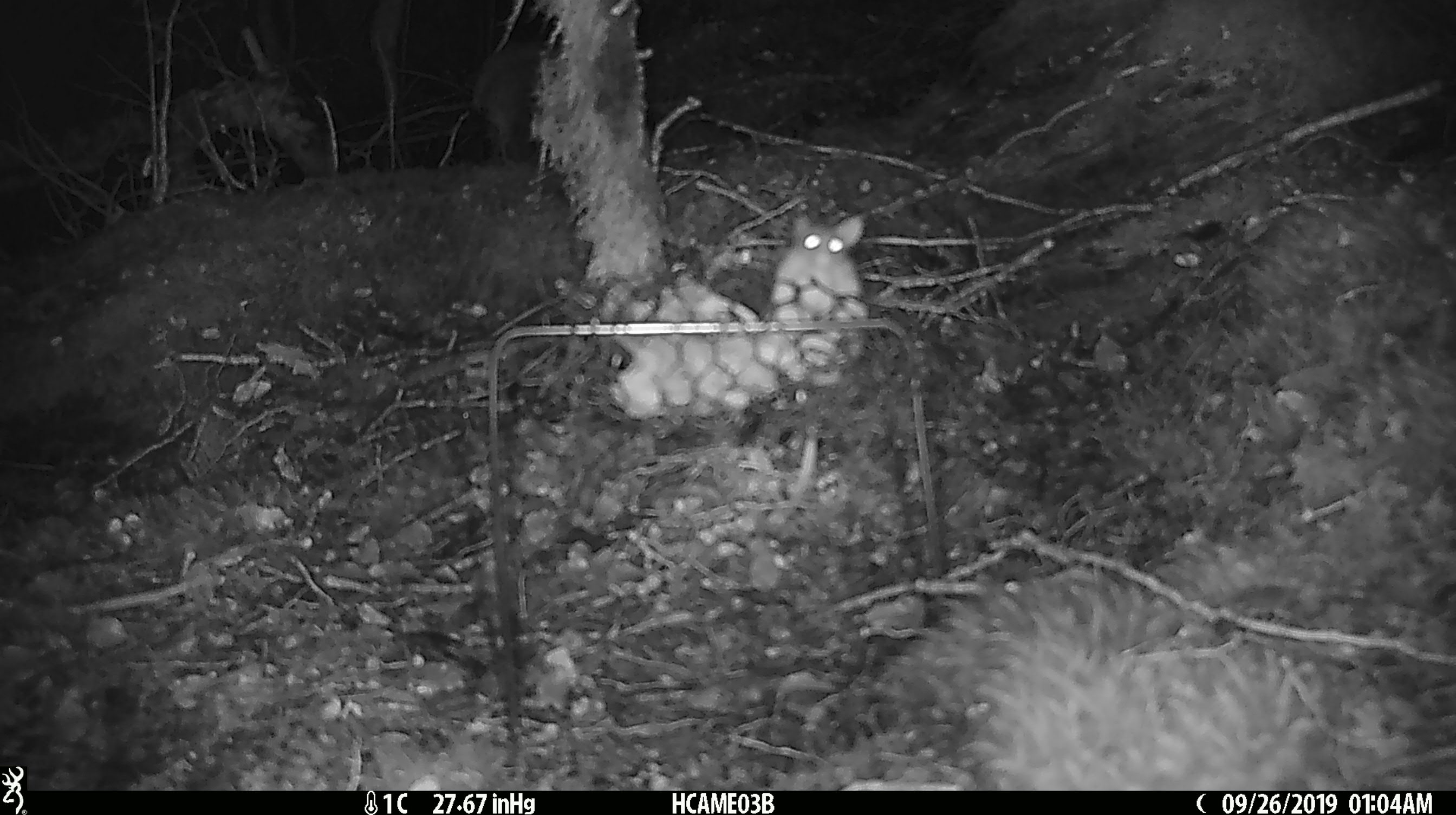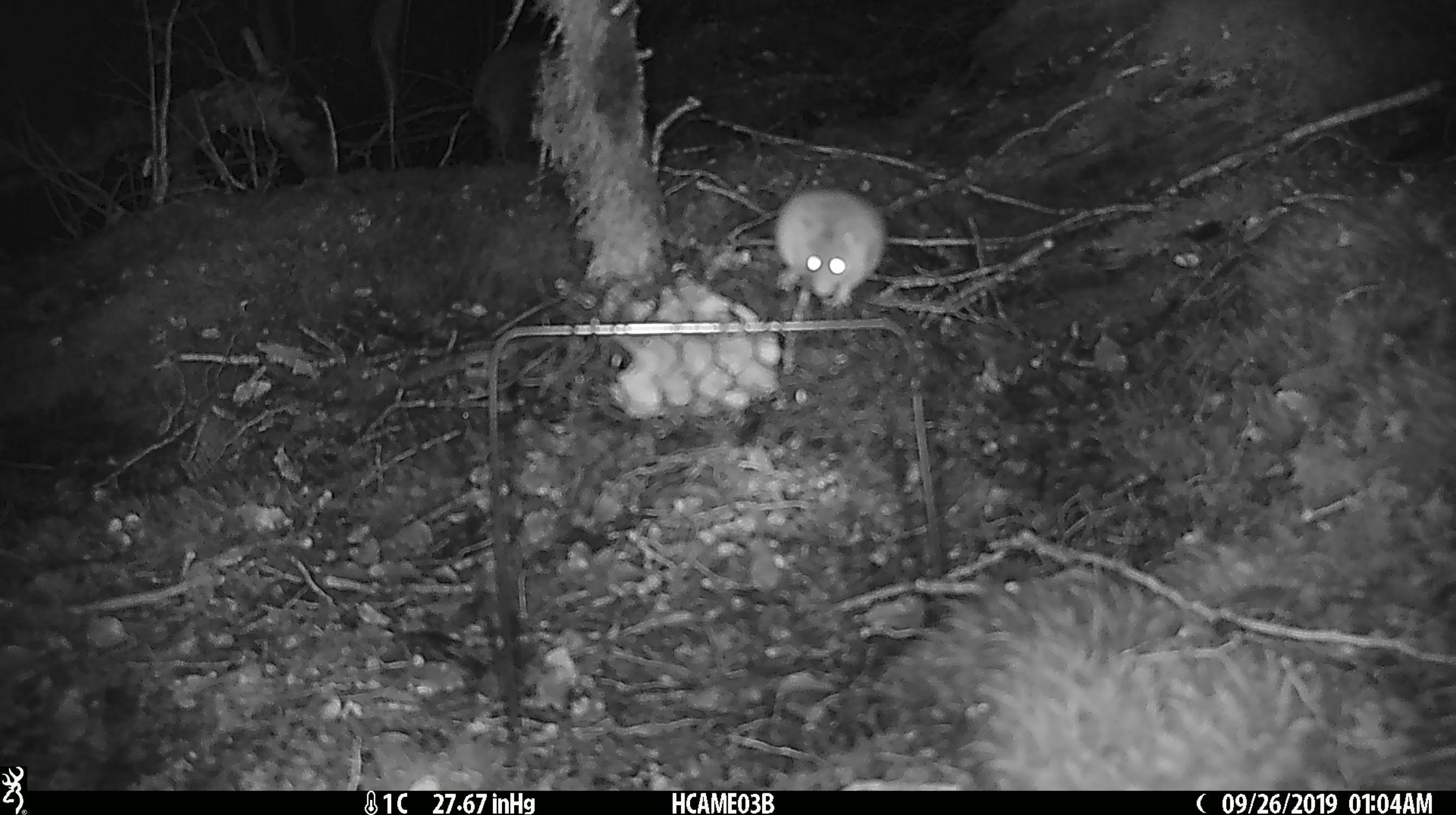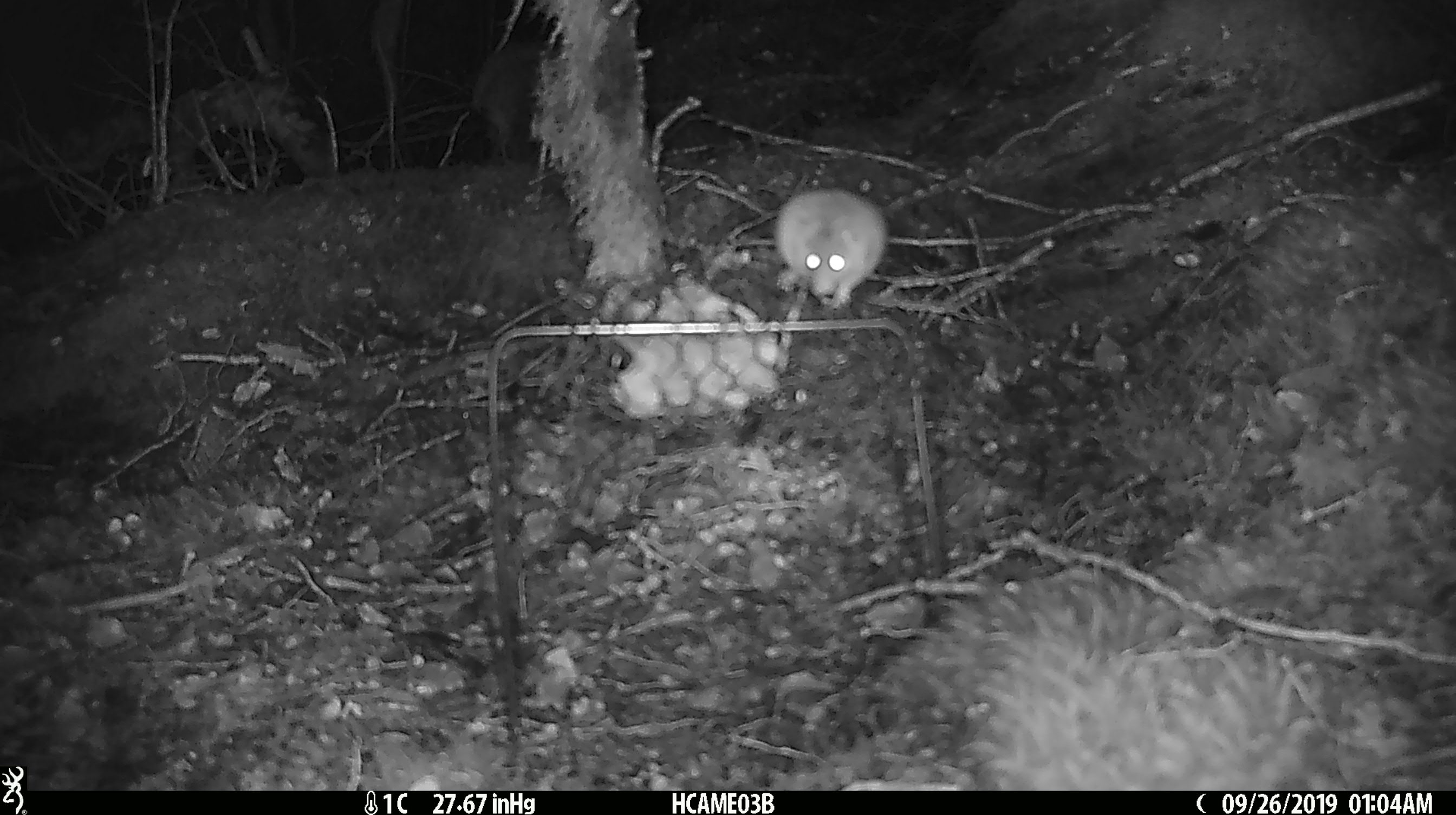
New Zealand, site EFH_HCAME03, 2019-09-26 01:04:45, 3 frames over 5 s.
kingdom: Animalia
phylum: Chordata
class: Mammalia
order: Rodentia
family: Muridae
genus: Mus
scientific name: Mus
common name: mouse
Mouse (Mus).